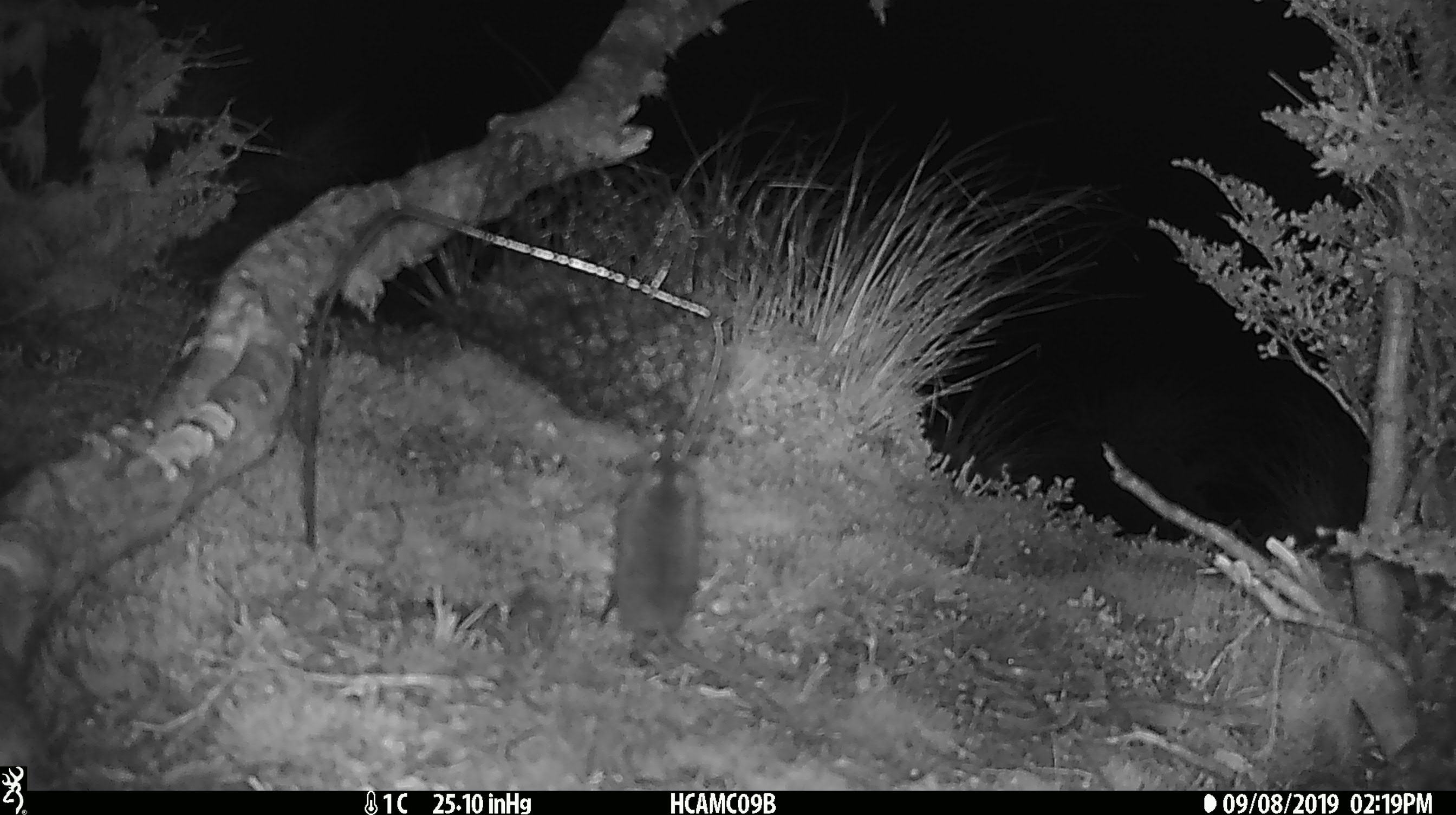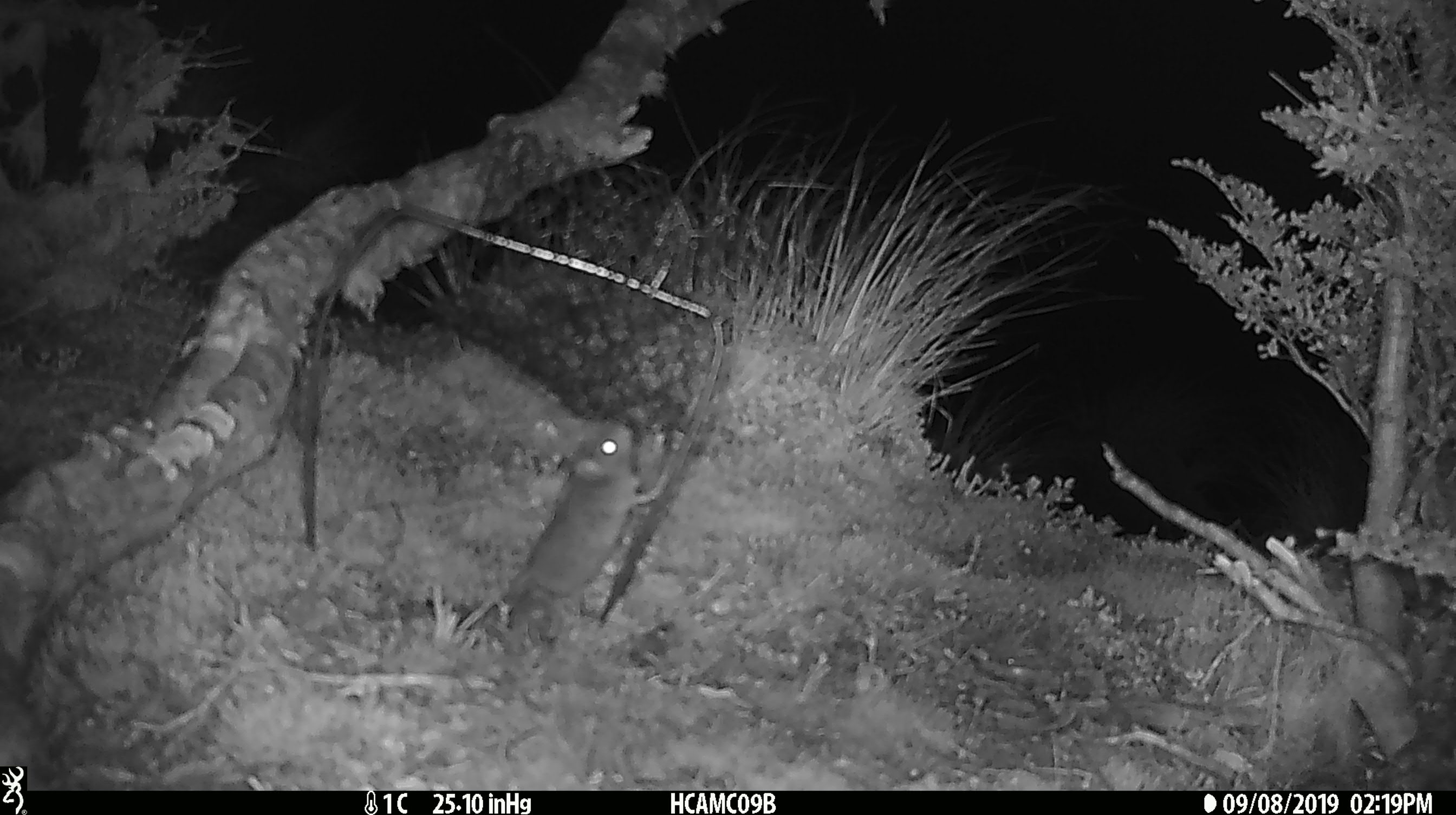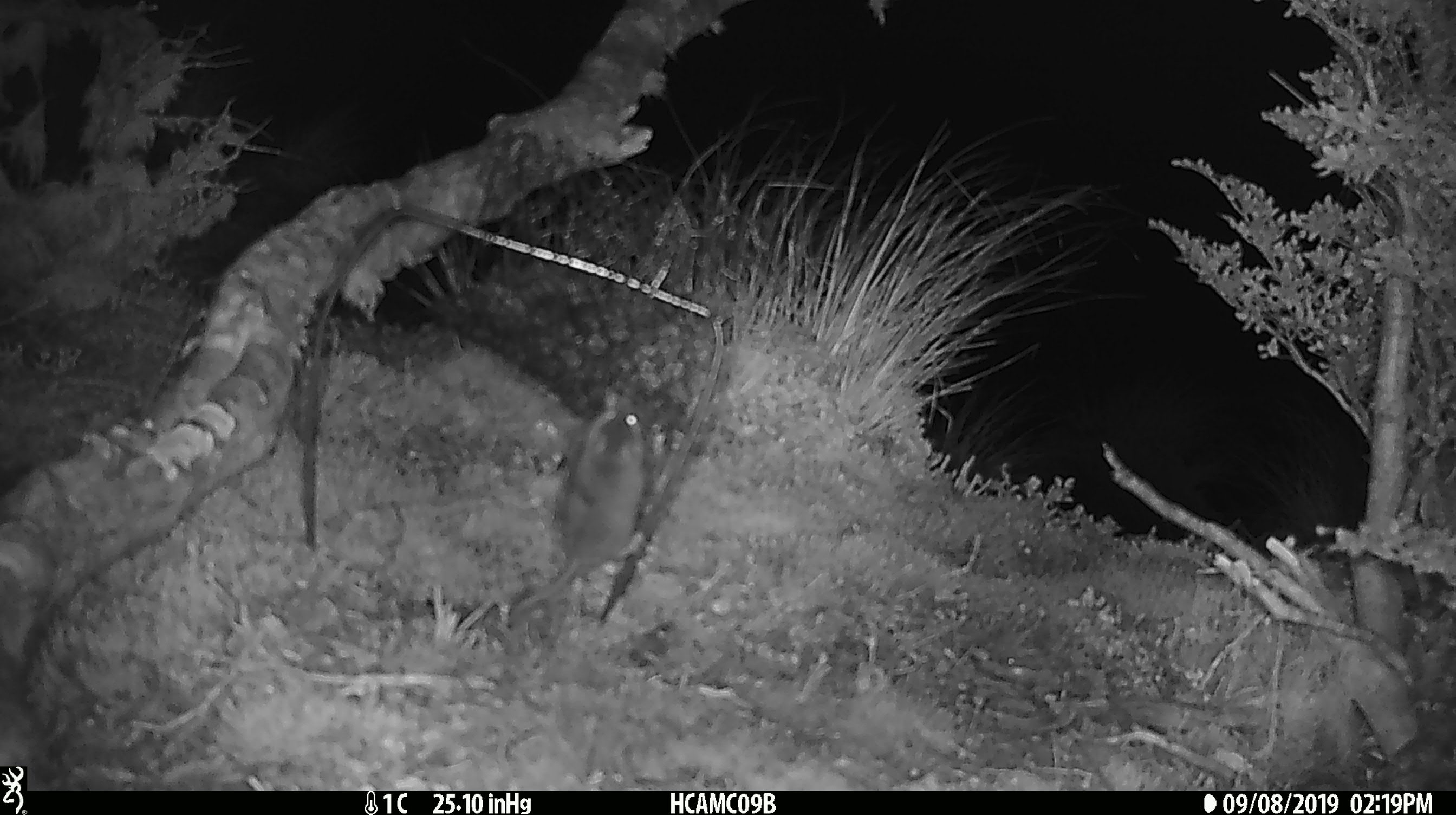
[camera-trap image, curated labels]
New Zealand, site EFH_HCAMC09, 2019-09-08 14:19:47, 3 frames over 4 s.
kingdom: Animalia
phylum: Chordata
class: Mammalia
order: Rodentia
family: Muridae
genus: Mus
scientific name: Mus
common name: mouse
Mouse (Mus).